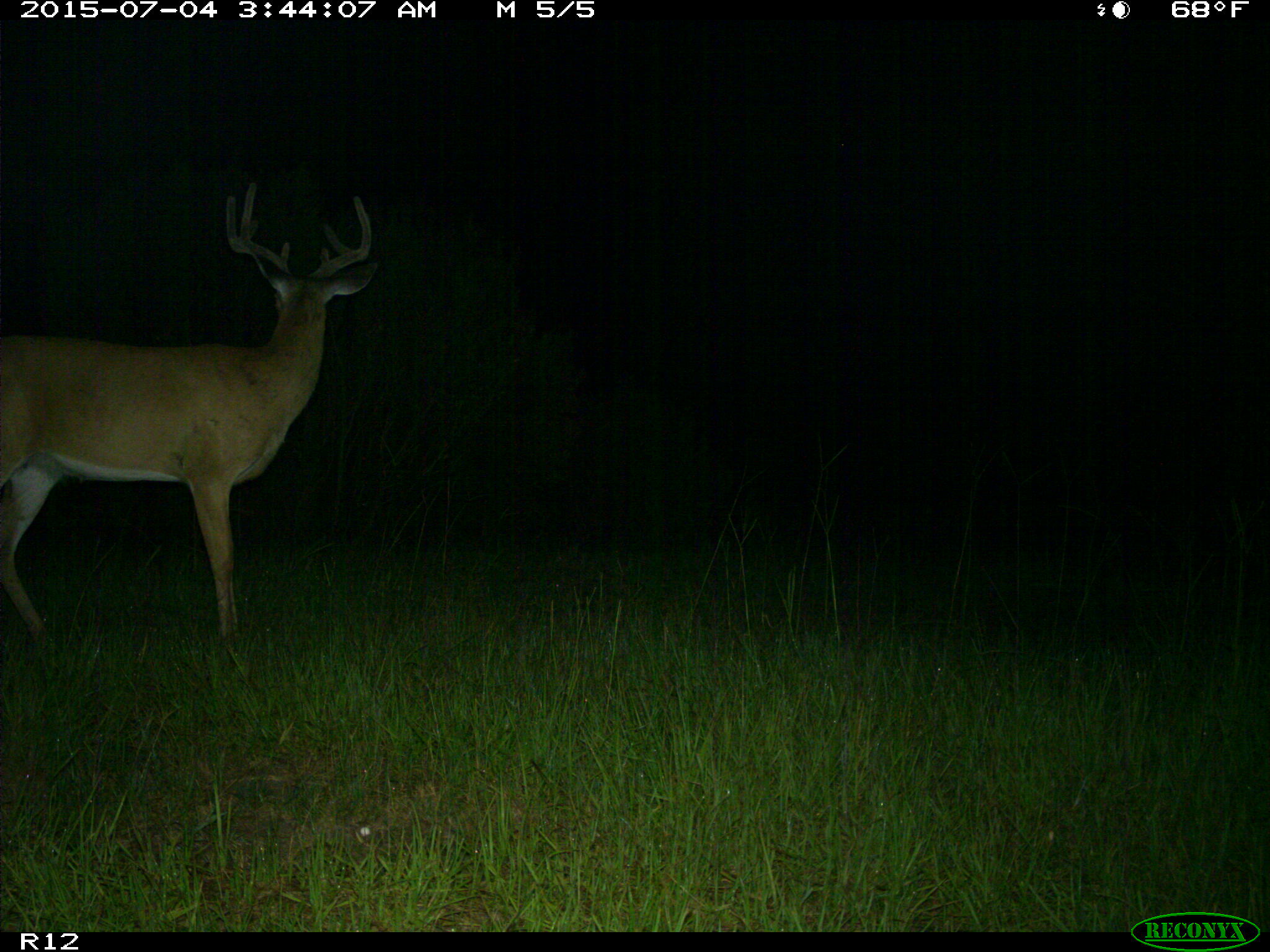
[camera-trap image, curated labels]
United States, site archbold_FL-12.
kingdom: Animalia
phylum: Chordata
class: Mammalia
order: Artiodactyla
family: Cervidae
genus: Odocoileus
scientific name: Odocoileus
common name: deer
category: unidentified deer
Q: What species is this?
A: Unidentified deer (deer) (Odocoileus).